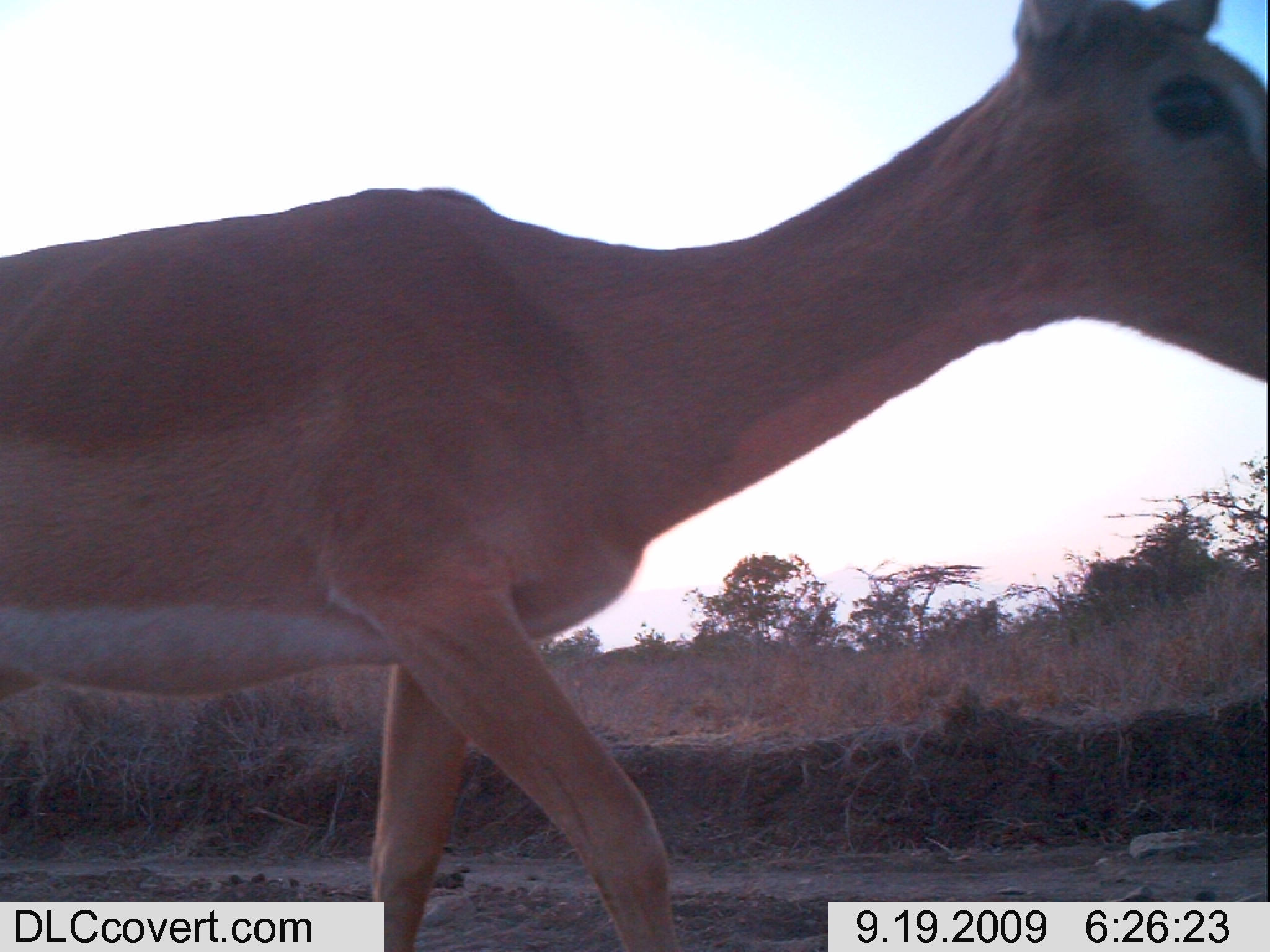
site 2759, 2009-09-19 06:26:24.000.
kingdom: Animalia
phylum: Chordata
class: Mammalia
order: Artiodactyla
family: Bovidae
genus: Aepyceros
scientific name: Aepyceros melampus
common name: impala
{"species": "Aepyceros melampus (impala)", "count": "1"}